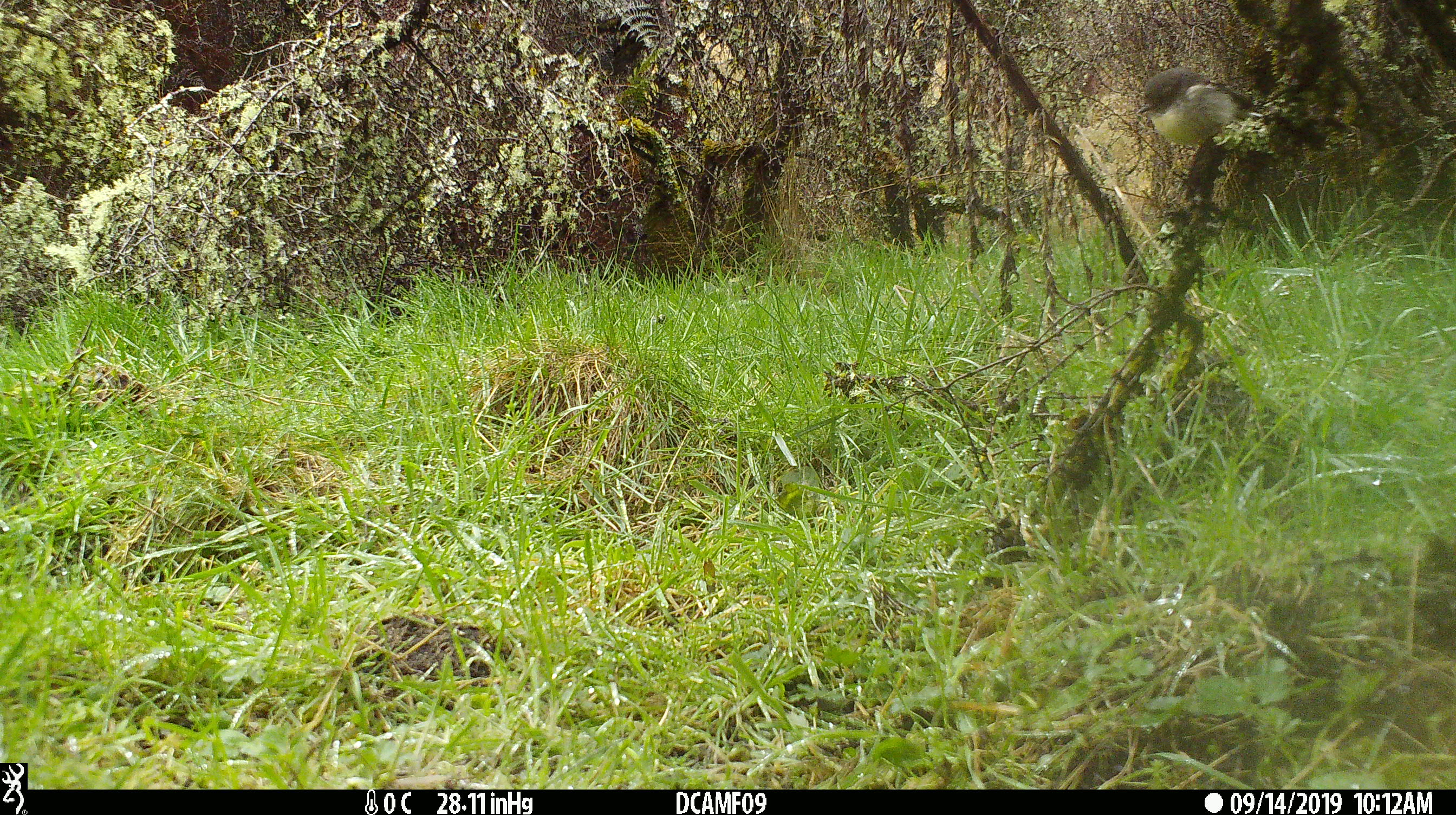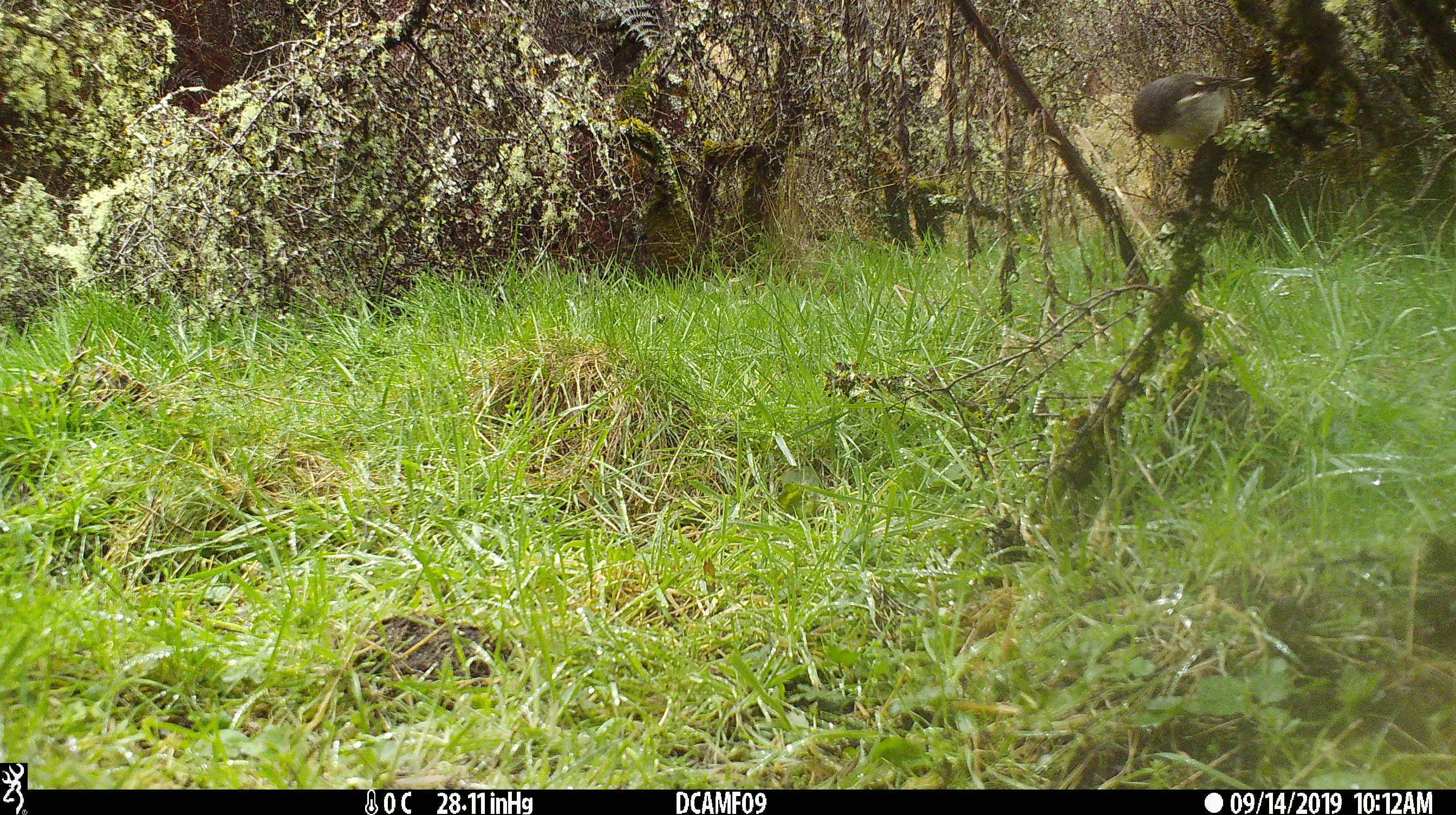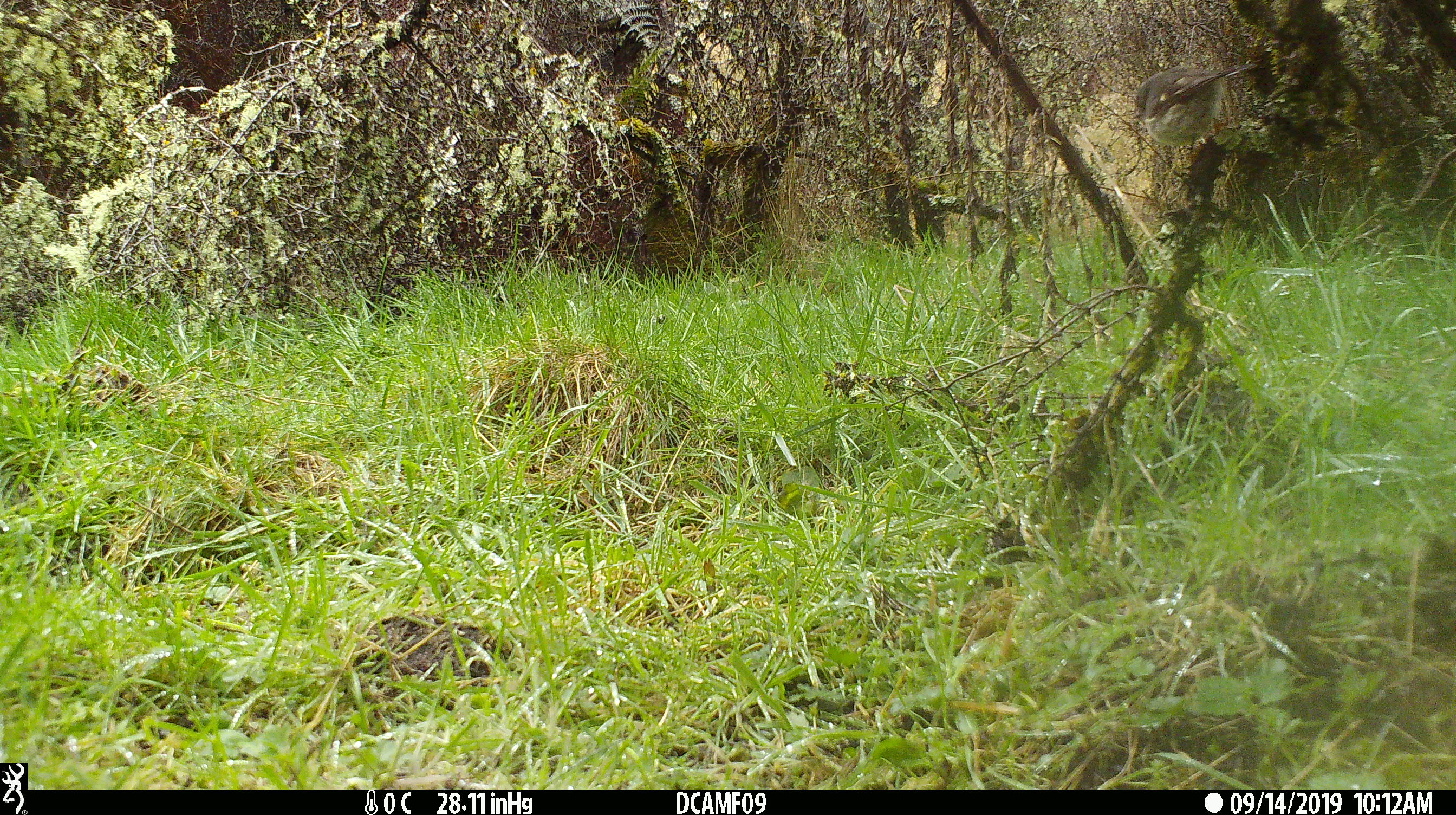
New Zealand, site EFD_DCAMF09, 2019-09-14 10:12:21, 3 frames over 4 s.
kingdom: Animalia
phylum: Chordata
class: Aves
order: Passeriformes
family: Petroicidae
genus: Petroica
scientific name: Petroica macrocephala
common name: tomtit